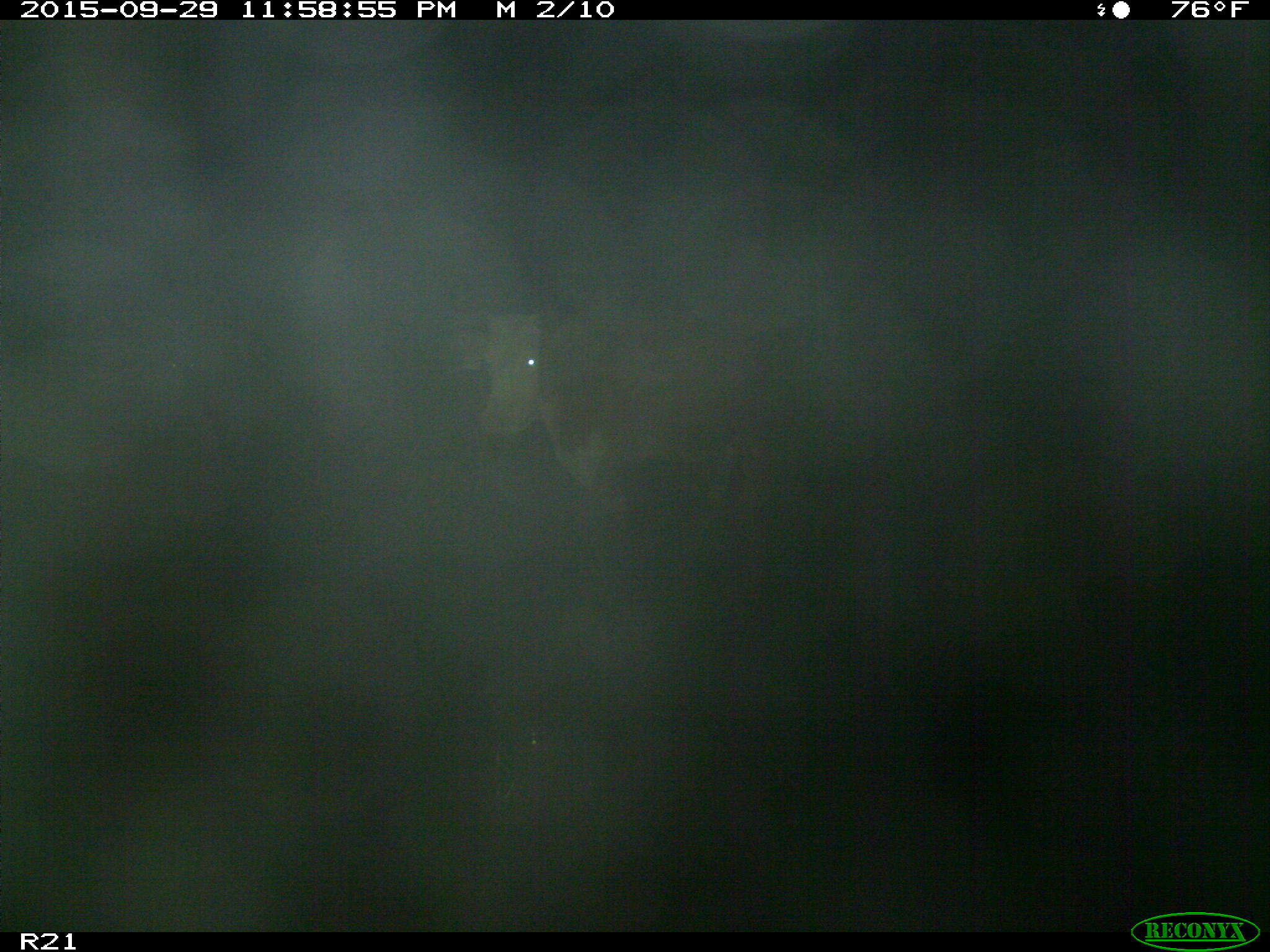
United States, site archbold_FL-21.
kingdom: Animalia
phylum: Chordata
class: Mammalia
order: Artiodactyla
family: Bovidae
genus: Bos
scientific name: Bos taurus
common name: domestic cow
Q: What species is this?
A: Bos taurus (domestic cow).